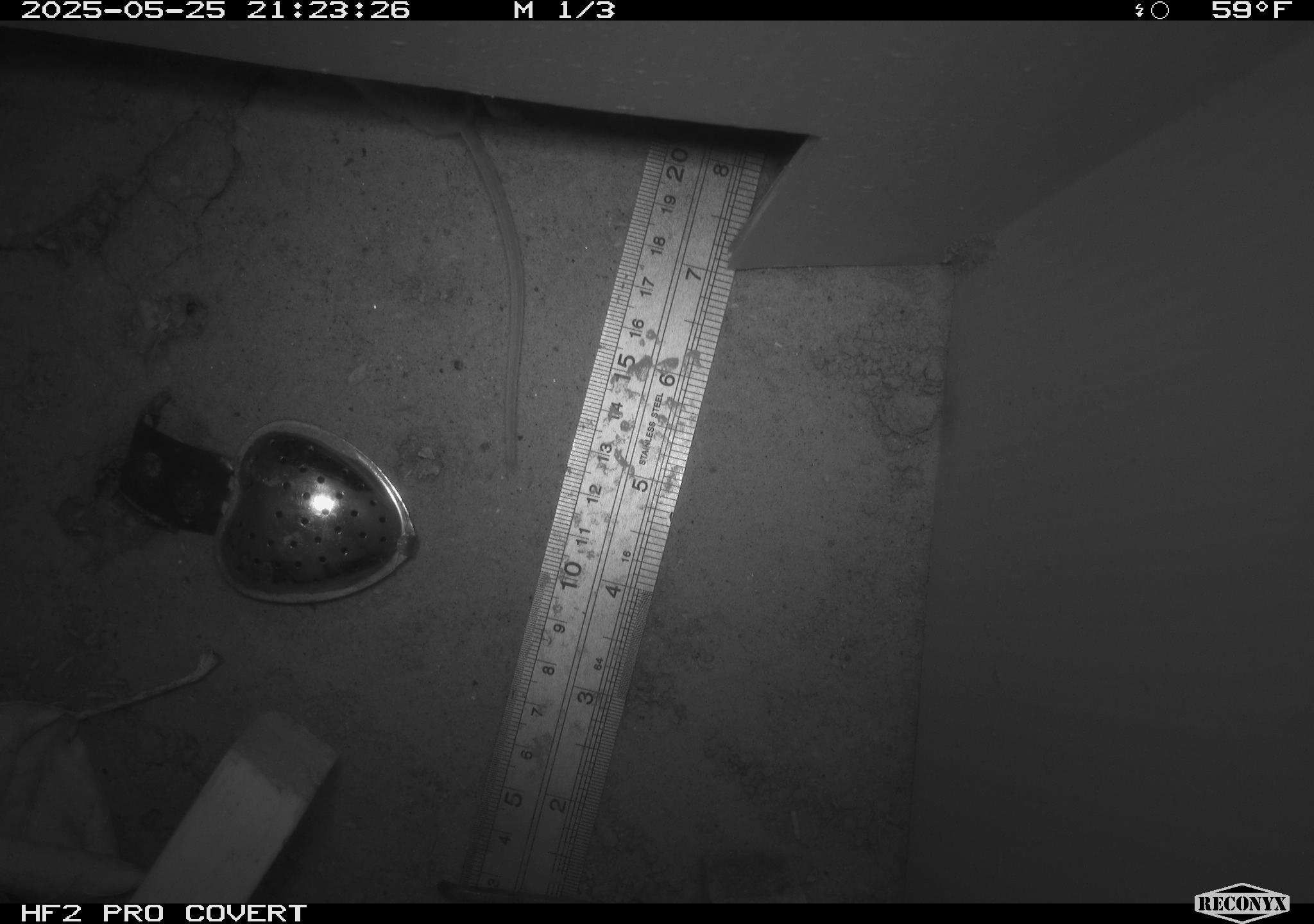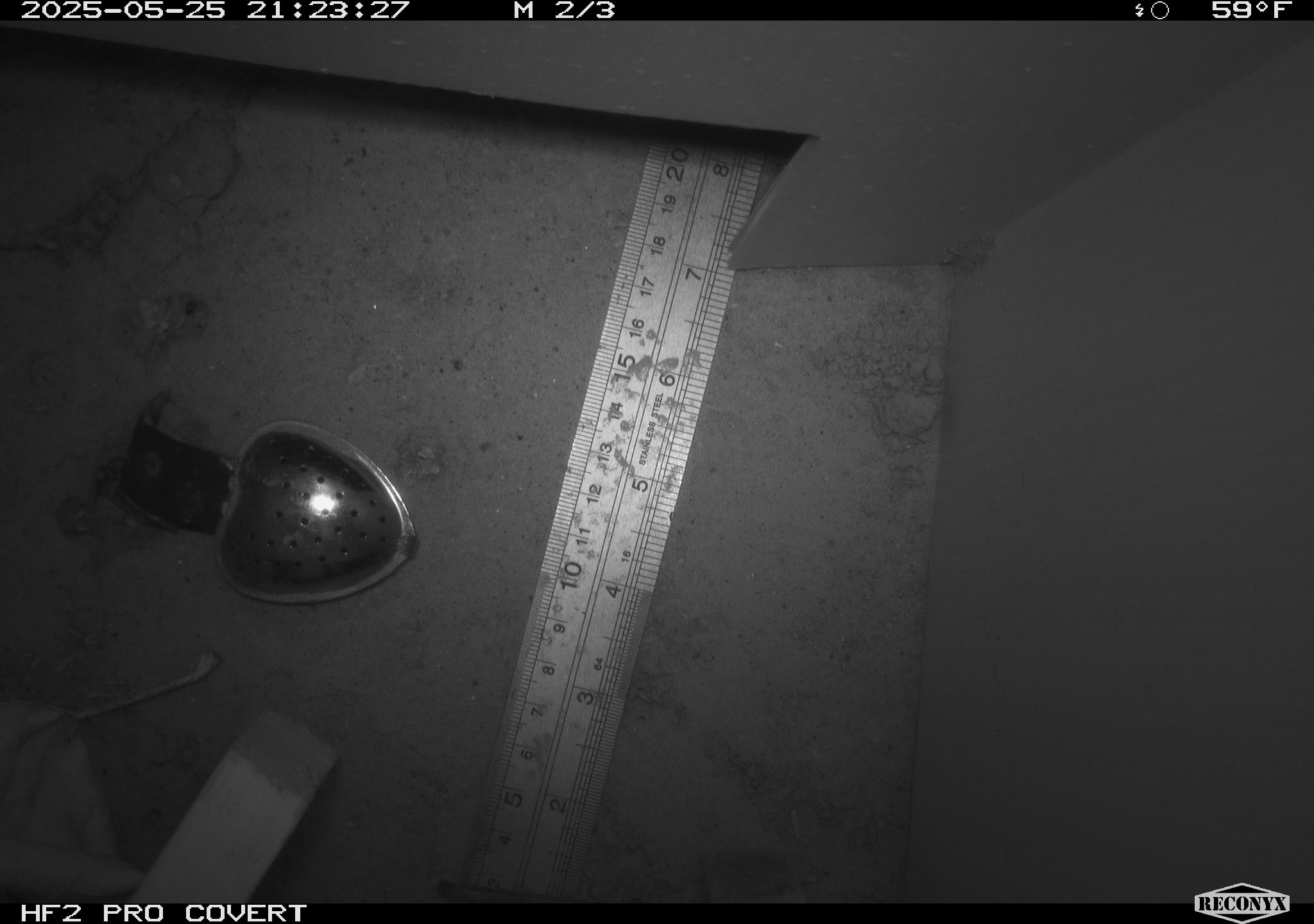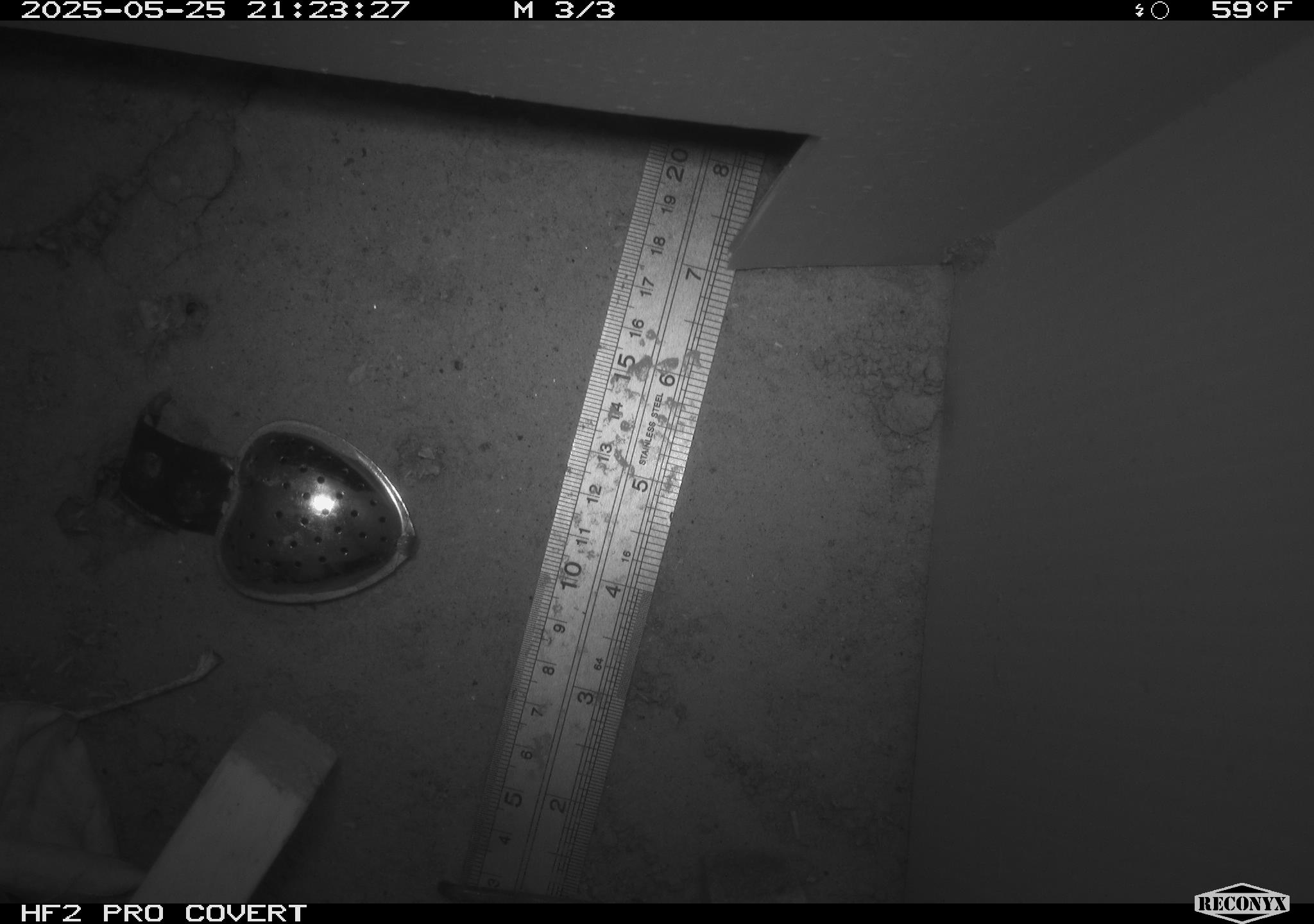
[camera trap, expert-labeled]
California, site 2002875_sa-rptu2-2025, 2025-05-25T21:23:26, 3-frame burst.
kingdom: Animalia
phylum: Chordata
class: Mammalia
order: Rodentia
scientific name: Rodentia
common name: rodent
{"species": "rodent (Rodentia)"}